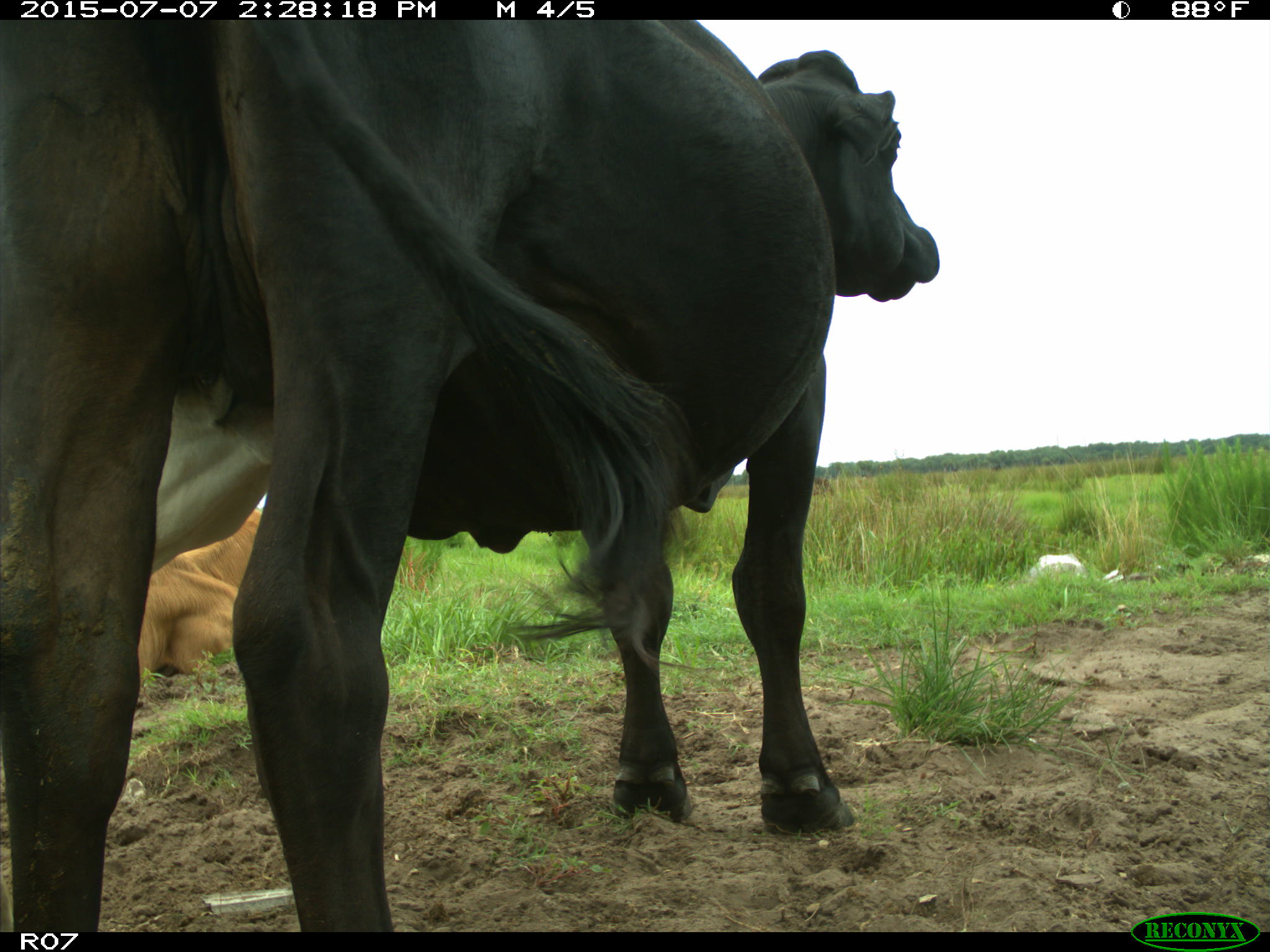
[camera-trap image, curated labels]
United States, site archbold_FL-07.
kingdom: Animalia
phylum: Chordata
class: Mammalia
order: Artiodactyla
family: Bovidae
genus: Bos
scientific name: Bos taurus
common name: domestic cow